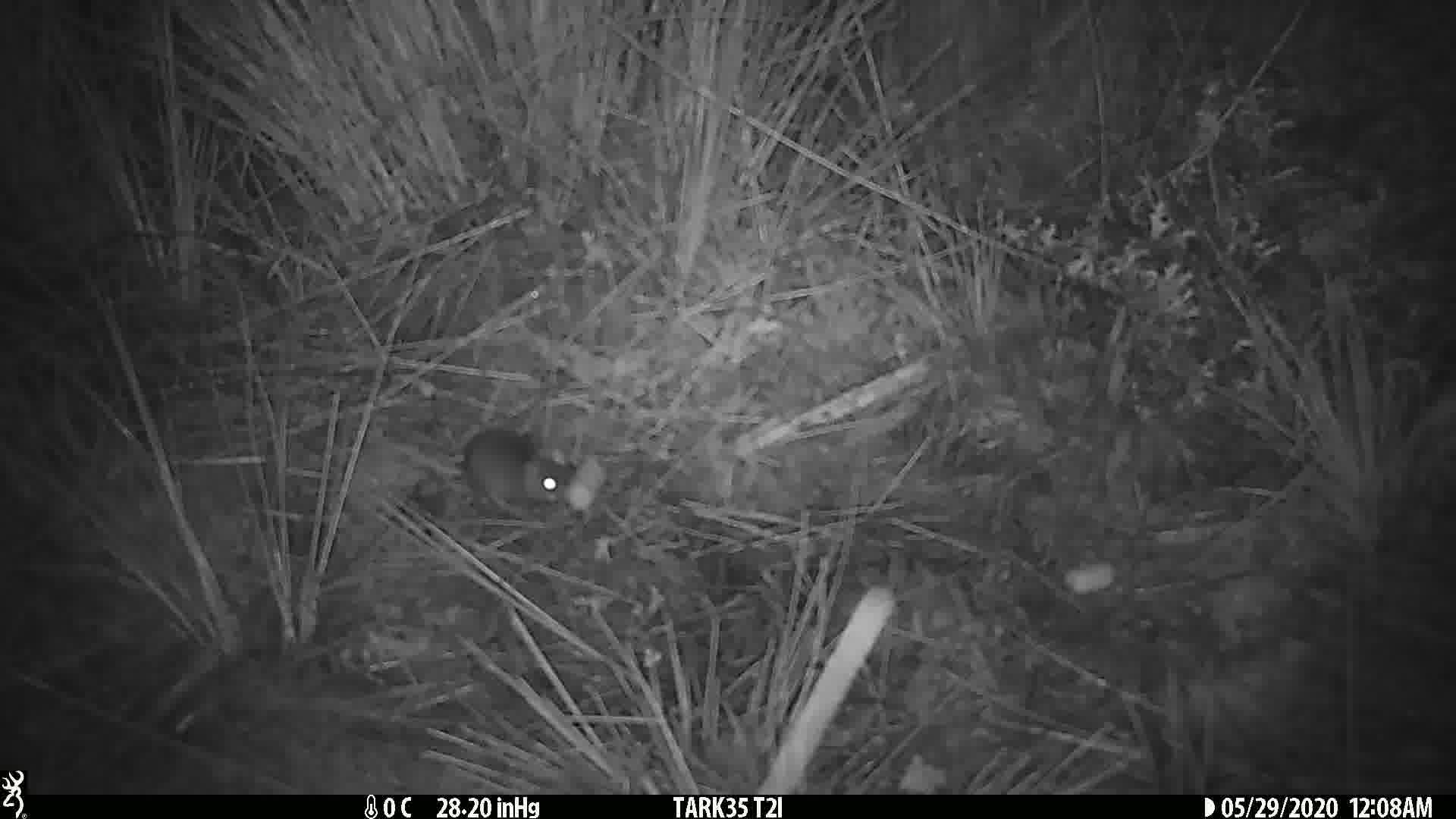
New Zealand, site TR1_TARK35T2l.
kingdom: Animalia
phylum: Chordata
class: Mammalia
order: Rodentia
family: Muridae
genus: Mus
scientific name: Mus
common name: mouse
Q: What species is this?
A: Mouse (Mus).